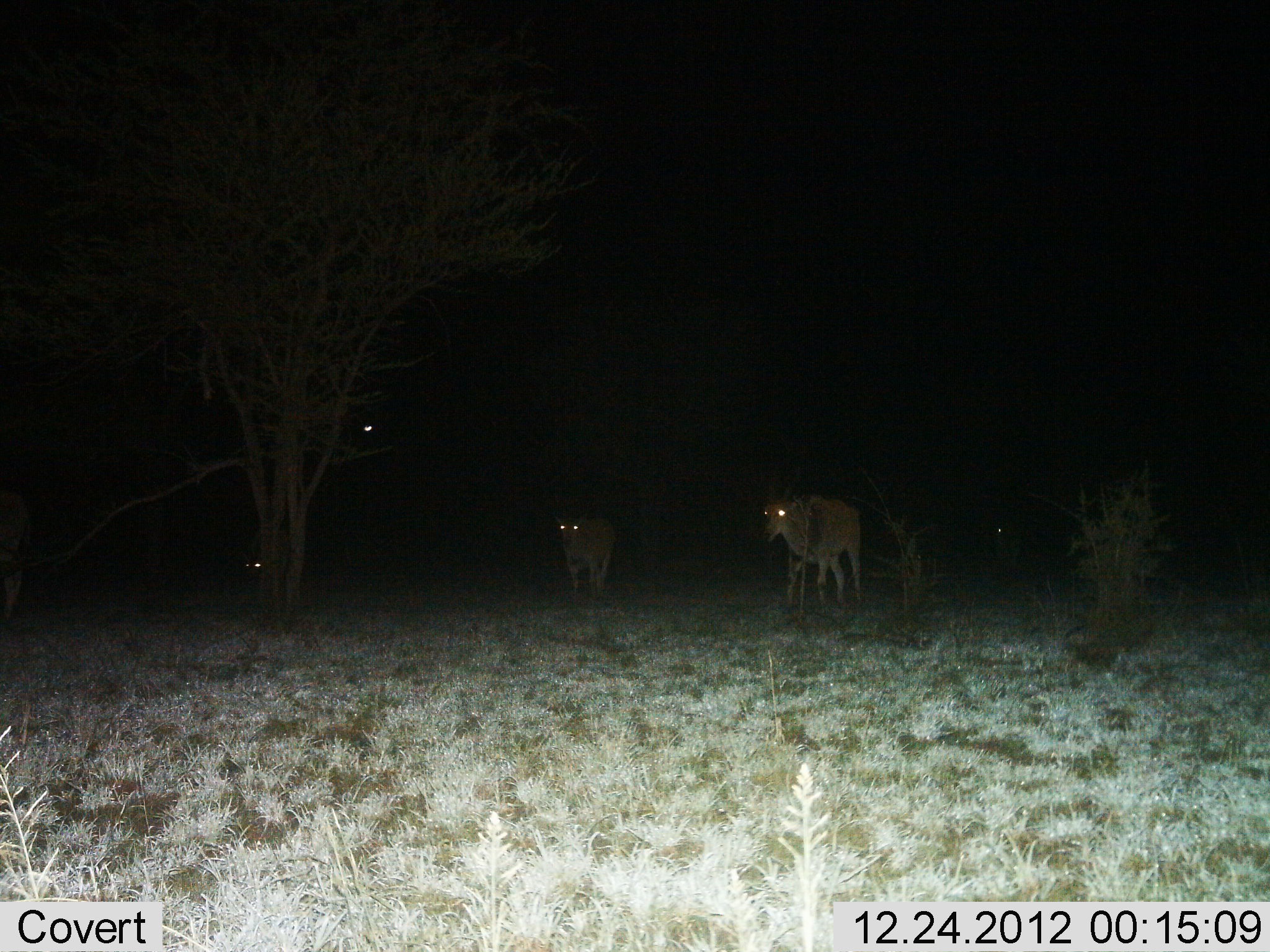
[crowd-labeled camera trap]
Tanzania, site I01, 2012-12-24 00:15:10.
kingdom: Animalia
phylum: Chordata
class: Mammalia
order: Artiodactyla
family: Bovidae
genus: Alcelaphus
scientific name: Alcelaphus buselaphus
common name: hartebeest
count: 4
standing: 50%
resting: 0%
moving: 67%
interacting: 0%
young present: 33%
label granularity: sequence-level